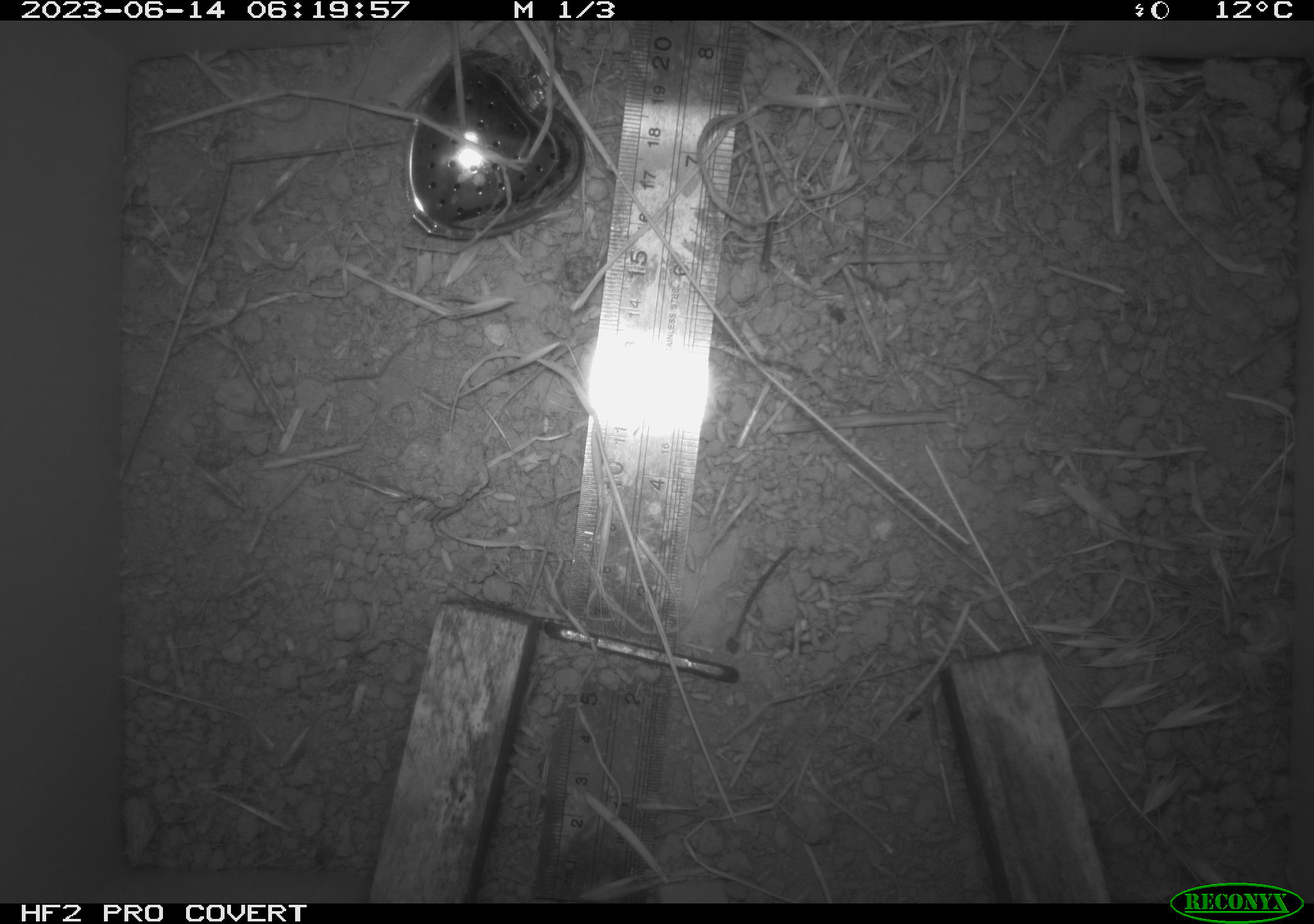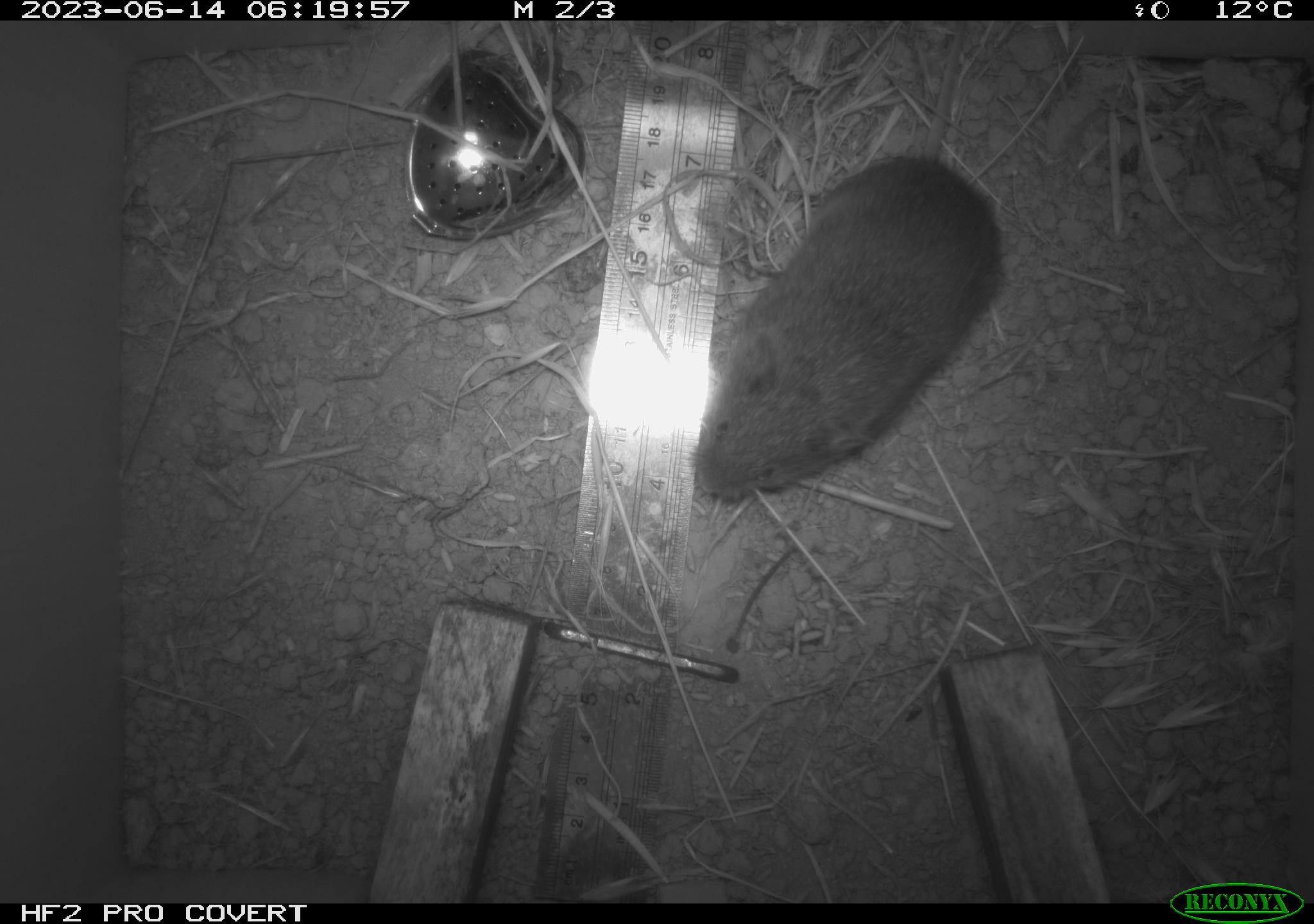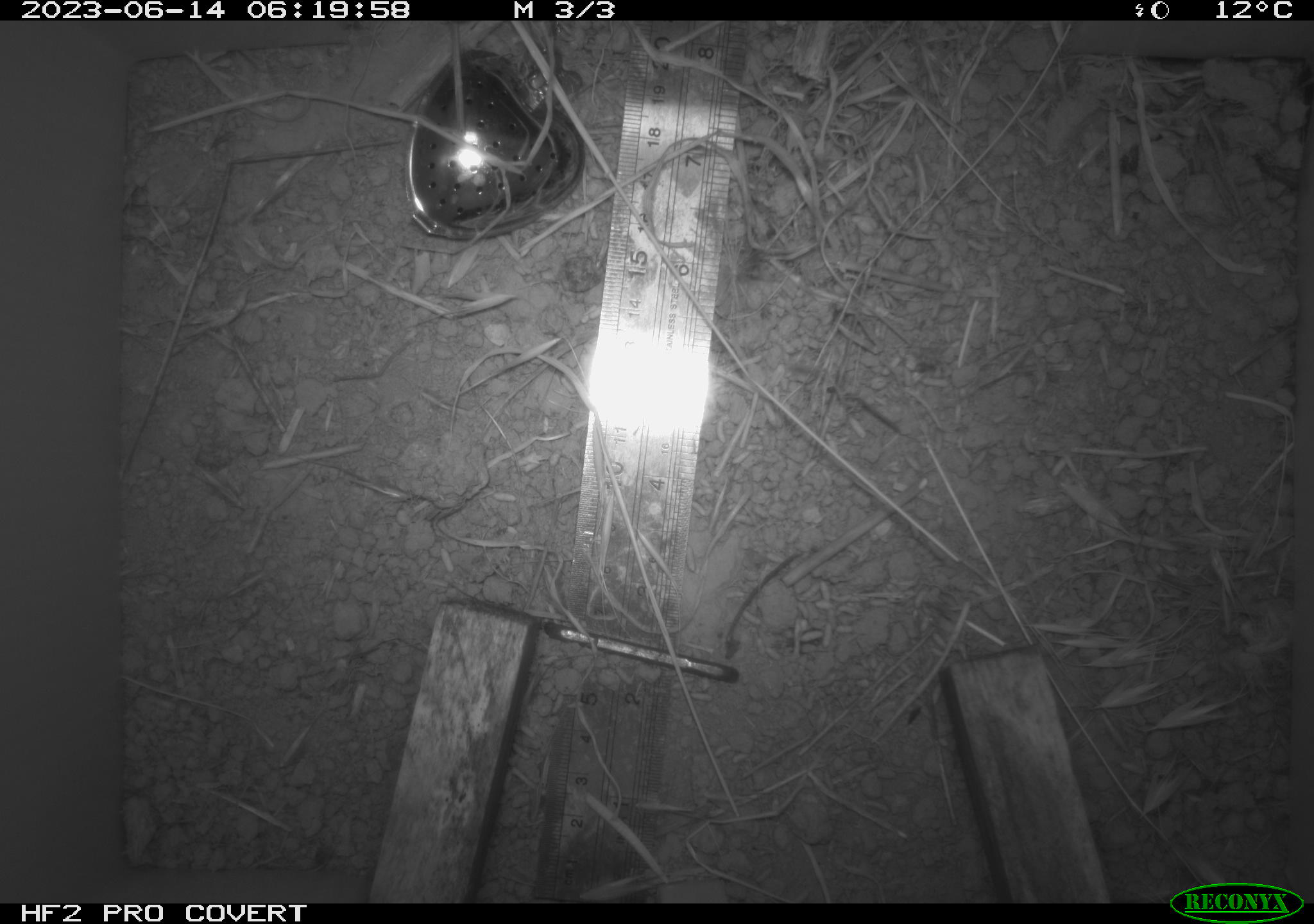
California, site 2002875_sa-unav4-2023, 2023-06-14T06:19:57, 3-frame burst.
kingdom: Animalia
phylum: Chordata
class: Mammalia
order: Rodentia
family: Cricetidae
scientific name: Arvicolinae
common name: voles, lemmings, and muskrats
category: arvicolinae subfamily